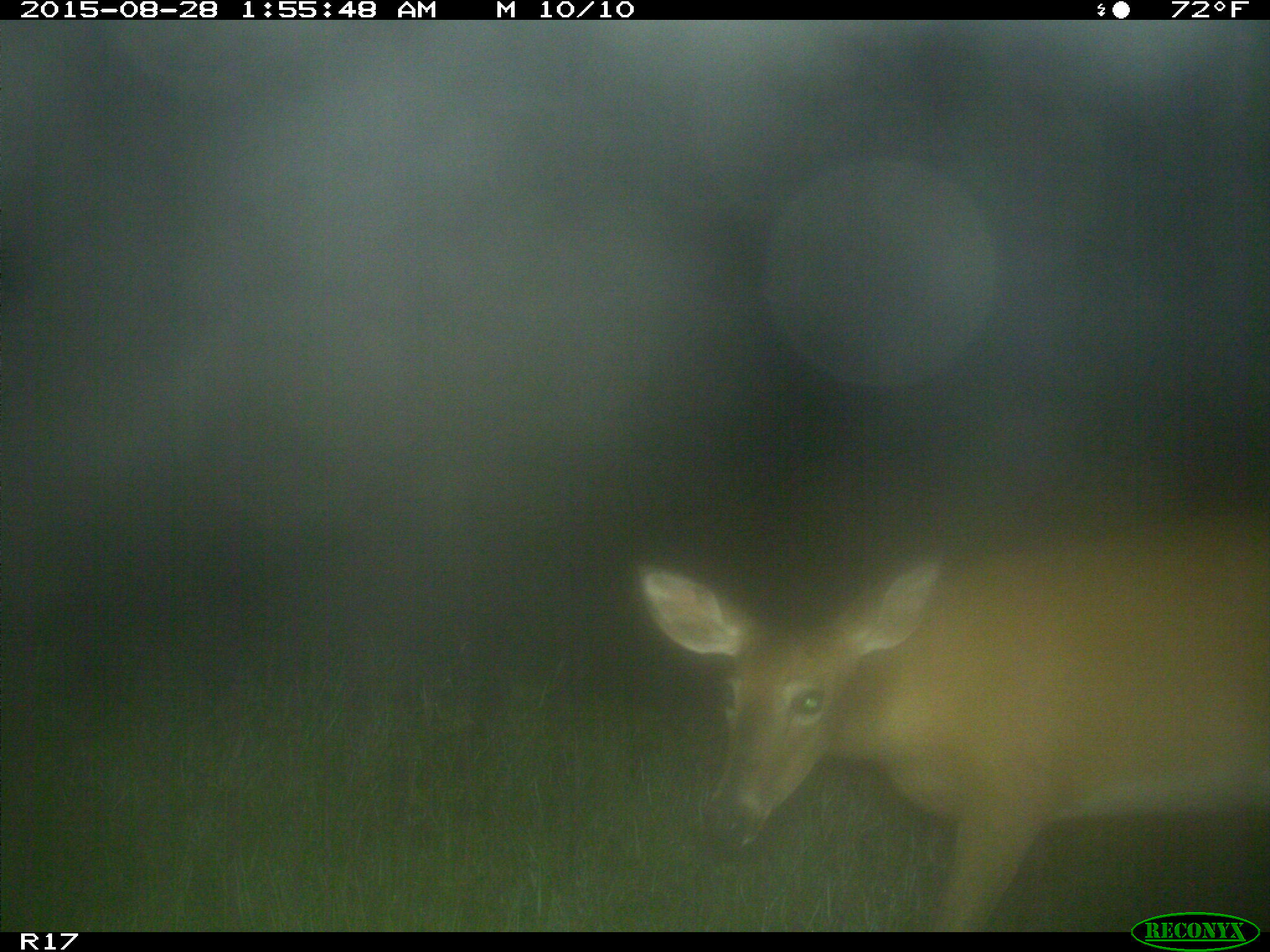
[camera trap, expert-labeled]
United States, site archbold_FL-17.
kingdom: Animalia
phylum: Chordata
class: Mammalia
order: Artiodactyla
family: Cervidae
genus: Odocoileus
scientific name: Odocoileus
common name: deer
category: unidentified deer